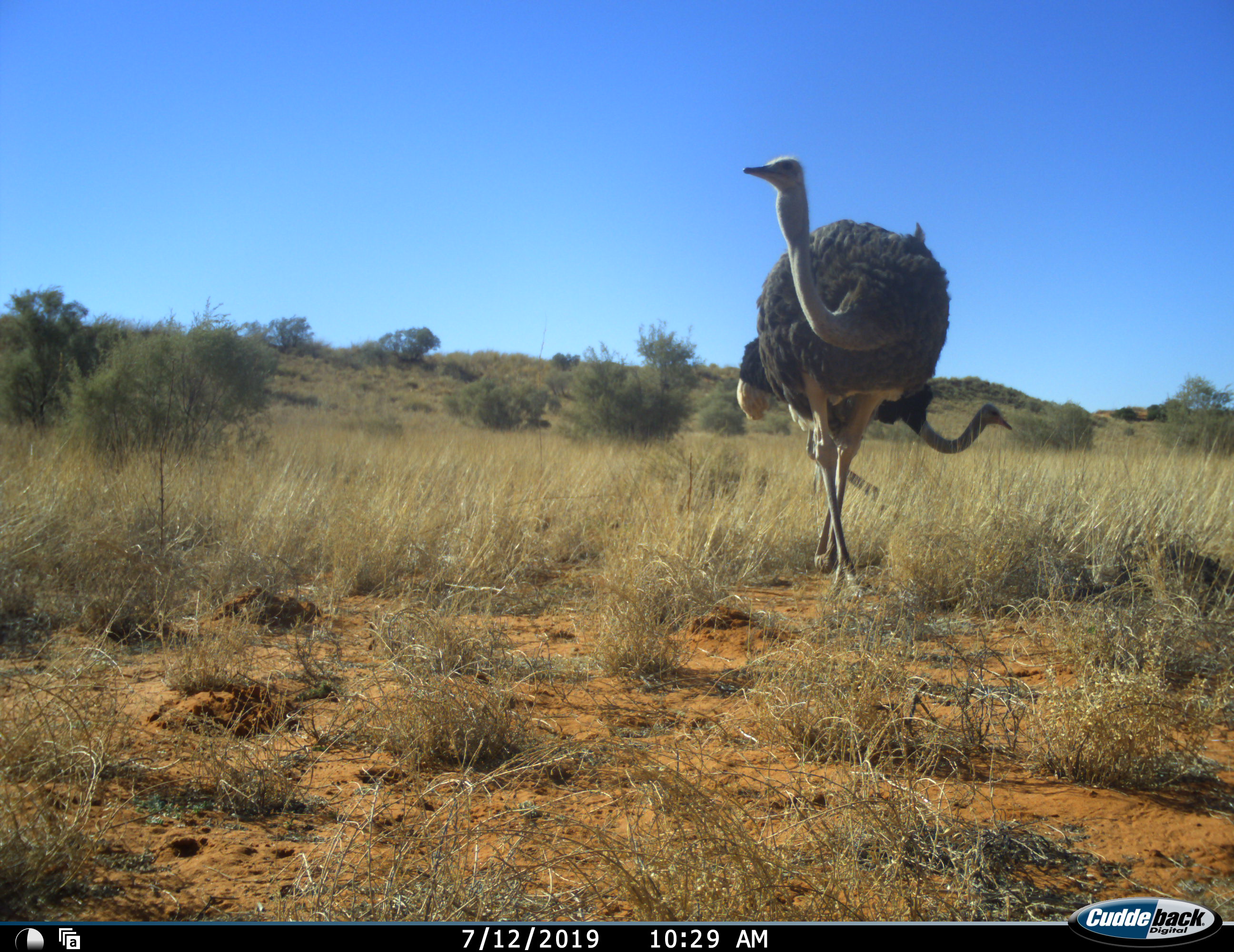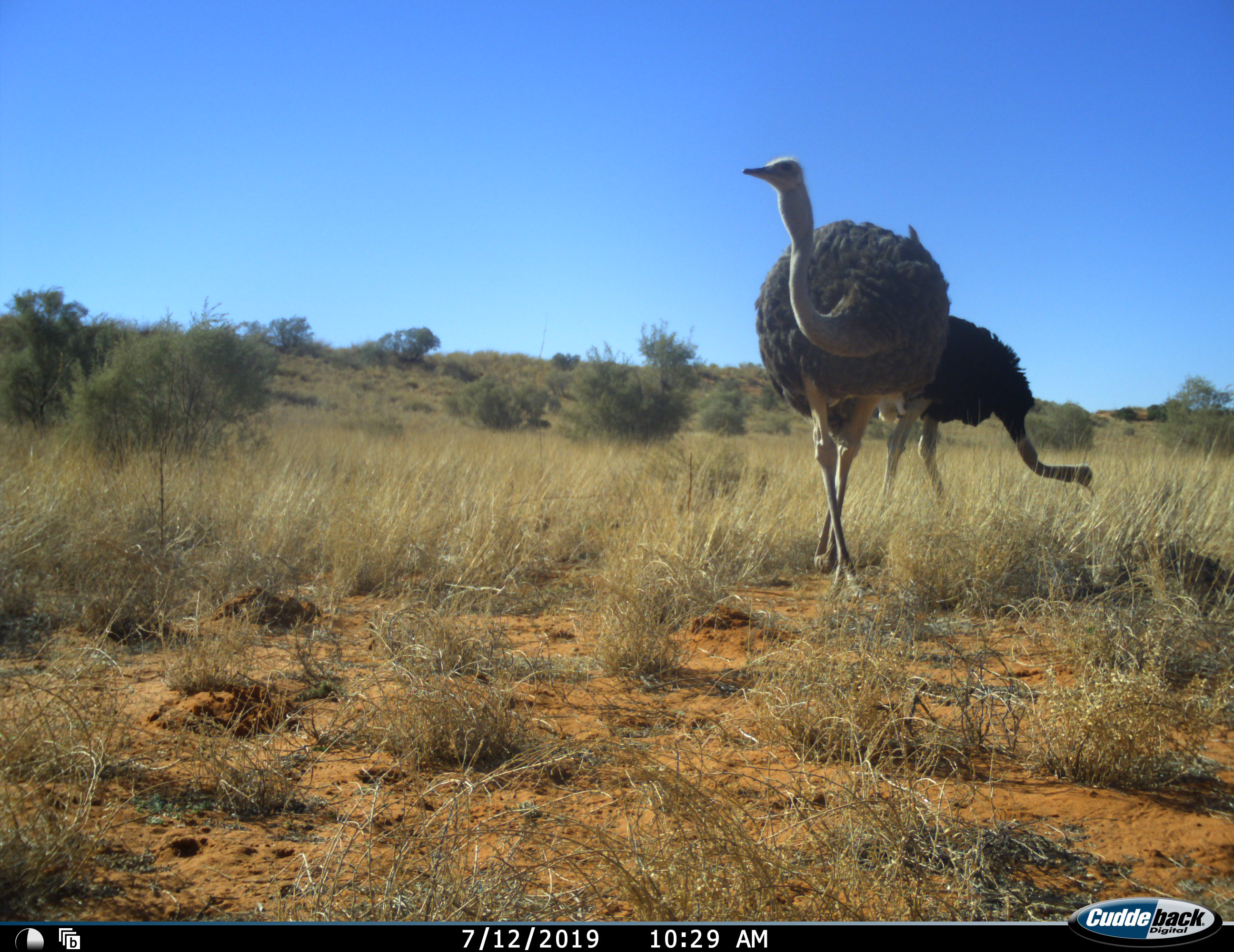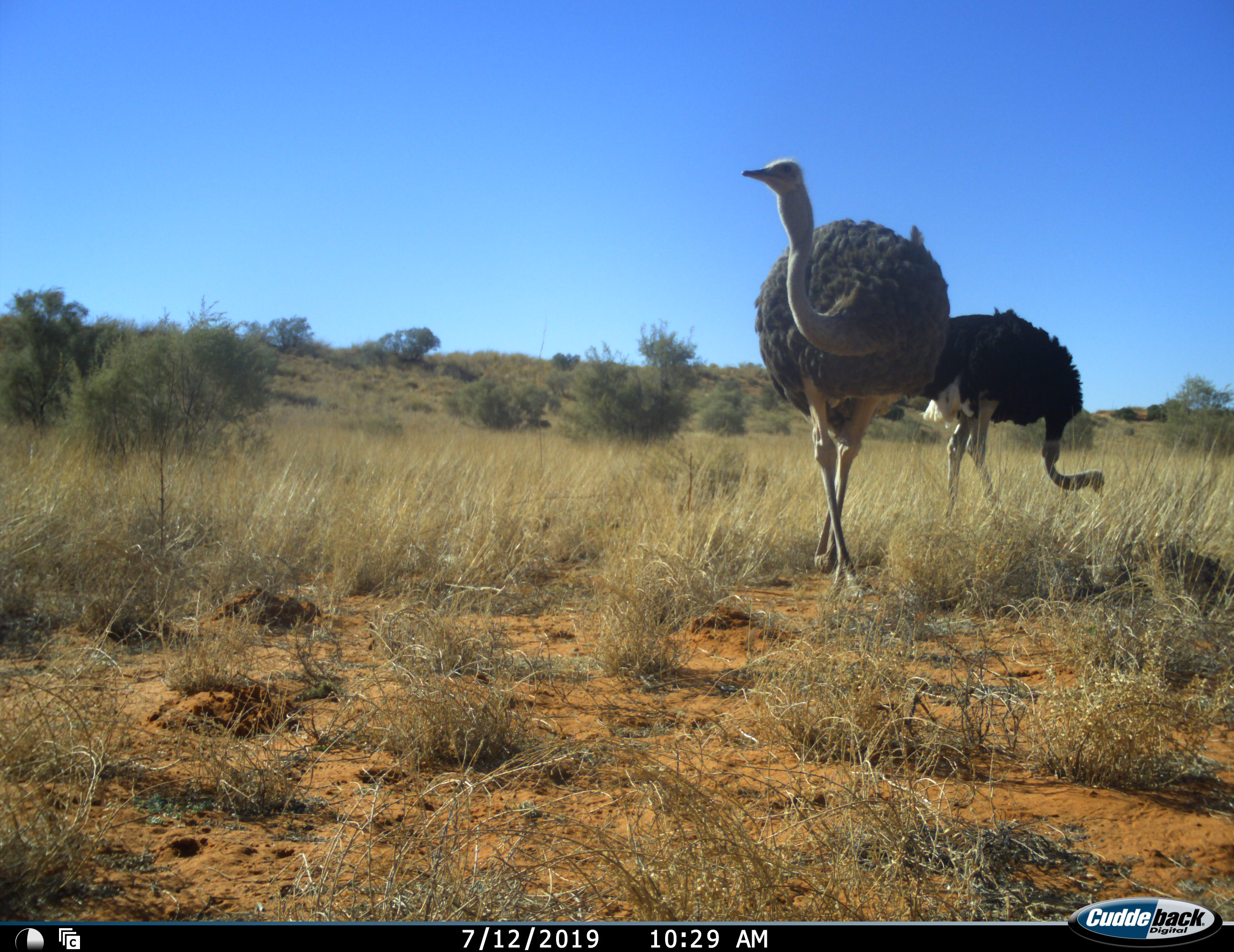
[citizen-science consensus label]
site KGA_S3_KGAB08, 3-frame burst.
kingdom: Animalia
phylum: Chordata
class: Aves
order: Struthioniformes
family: Struthionidae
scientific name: Struthionidae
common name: ostrich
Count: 2.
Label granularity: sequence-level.